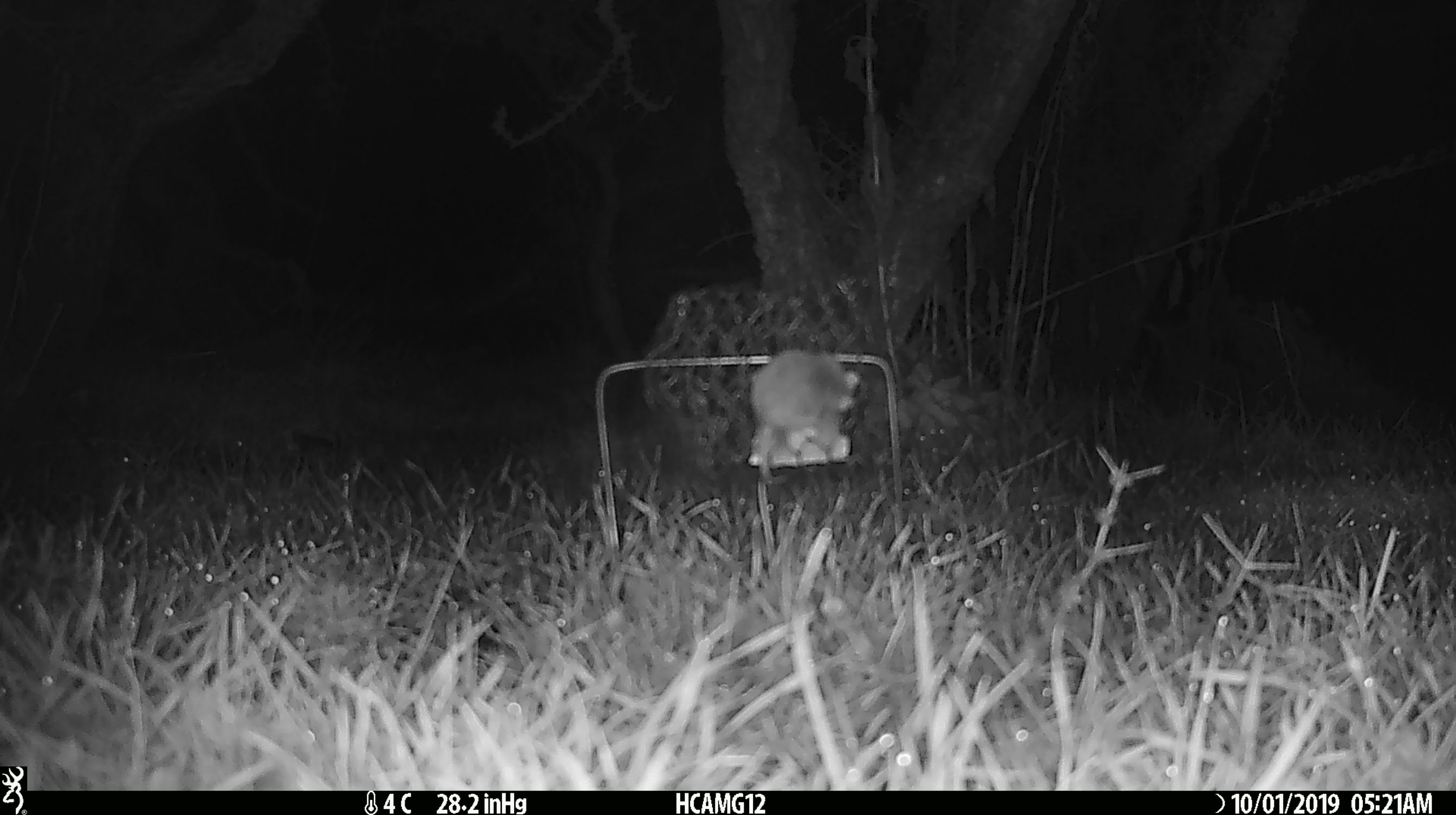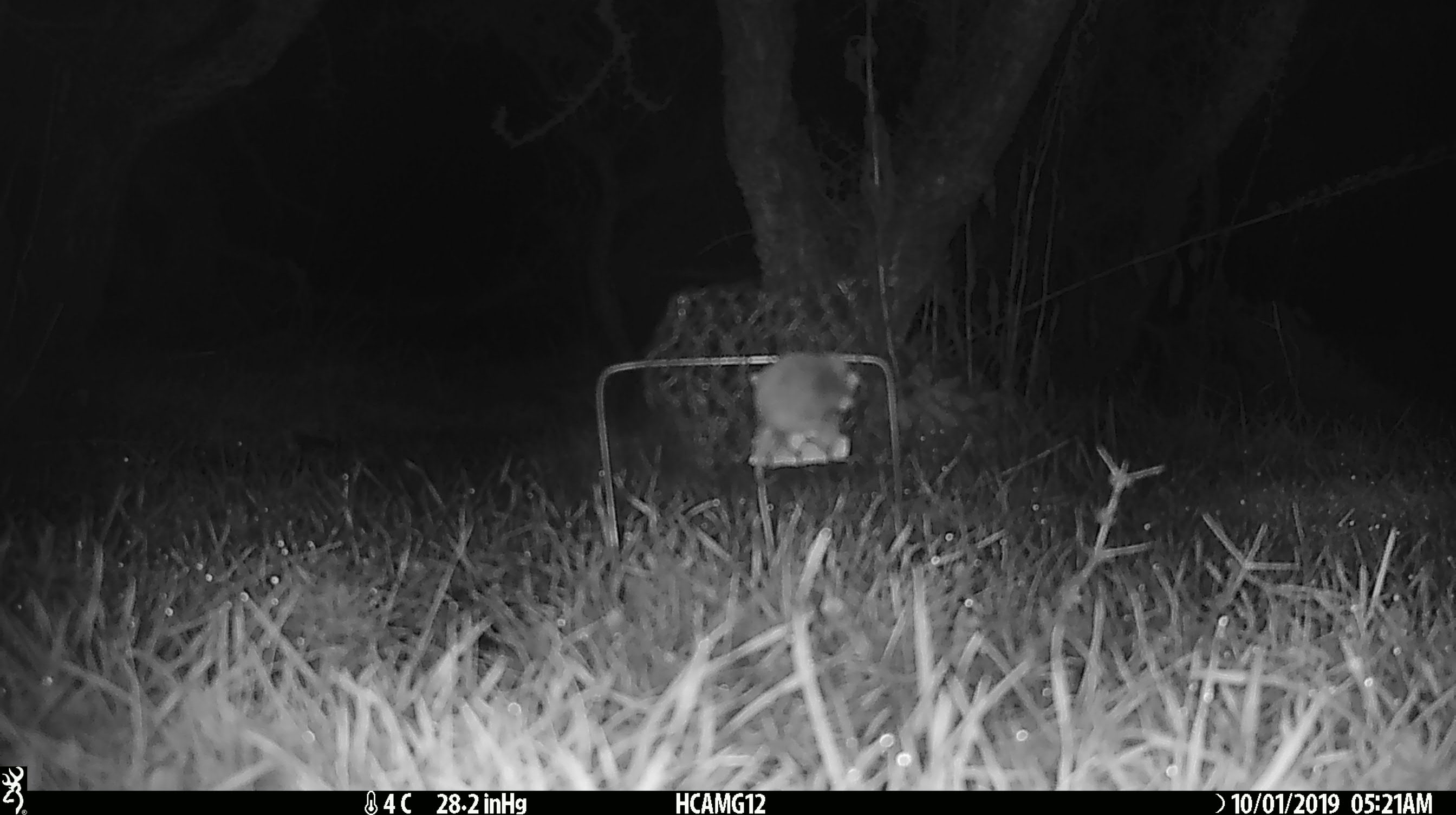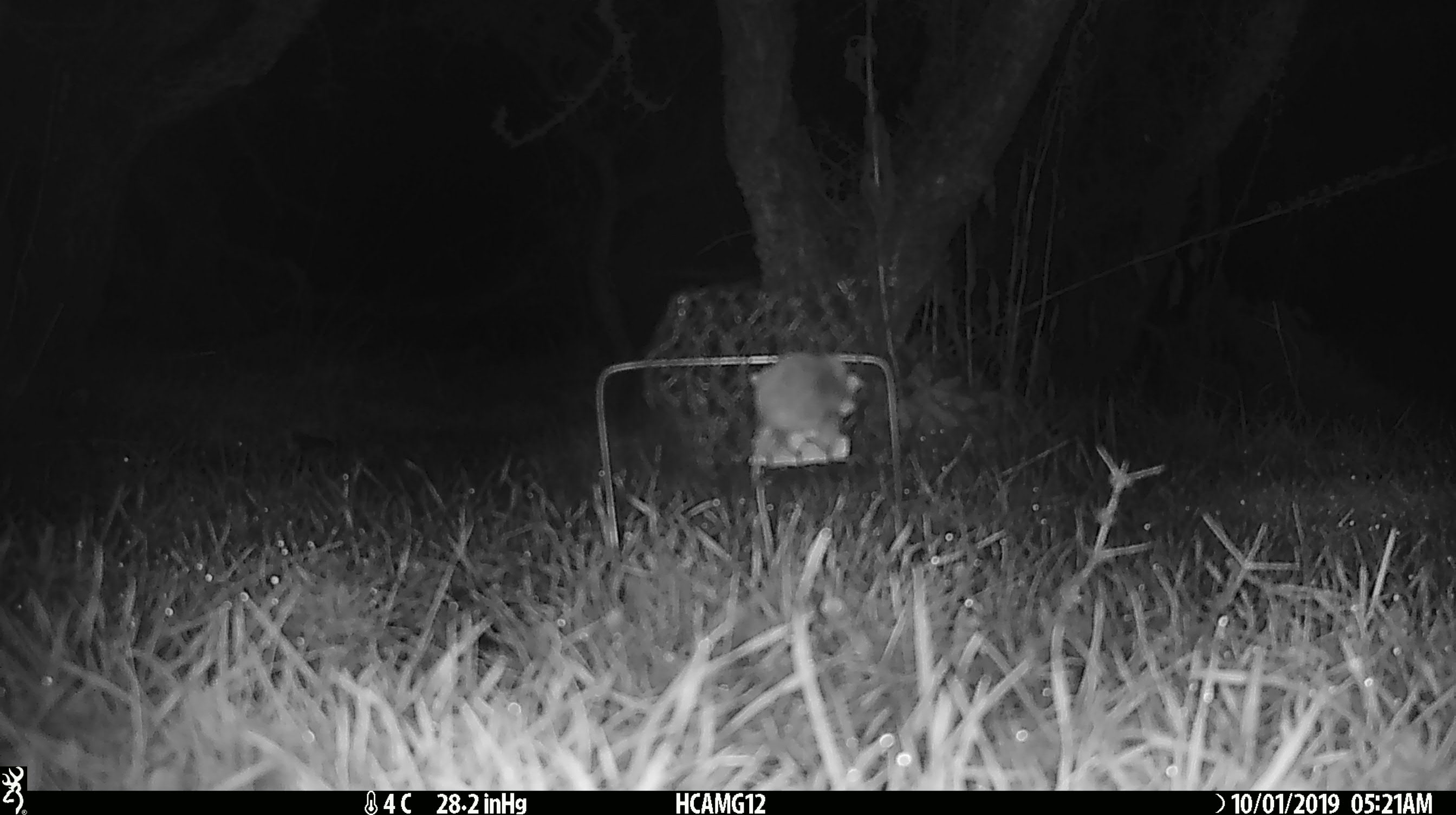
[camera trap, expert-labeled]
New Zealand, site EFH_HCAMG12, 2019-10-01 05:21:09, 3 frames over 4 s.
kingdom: Animalia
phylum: Chordata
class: Mammalia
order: Rodentia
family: Muridae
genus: Mus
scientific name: Mus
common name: mouse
Mouse (Mus).